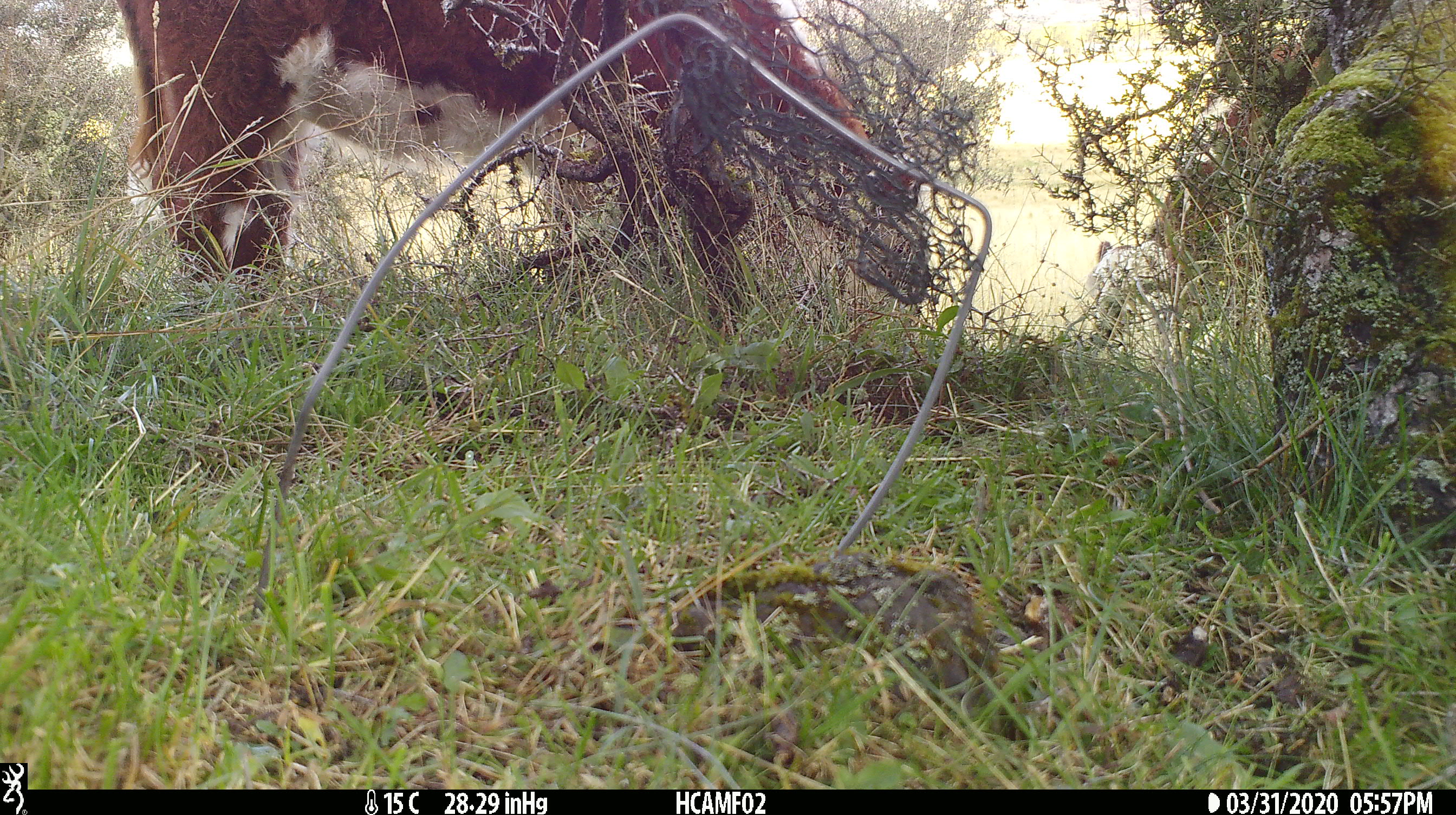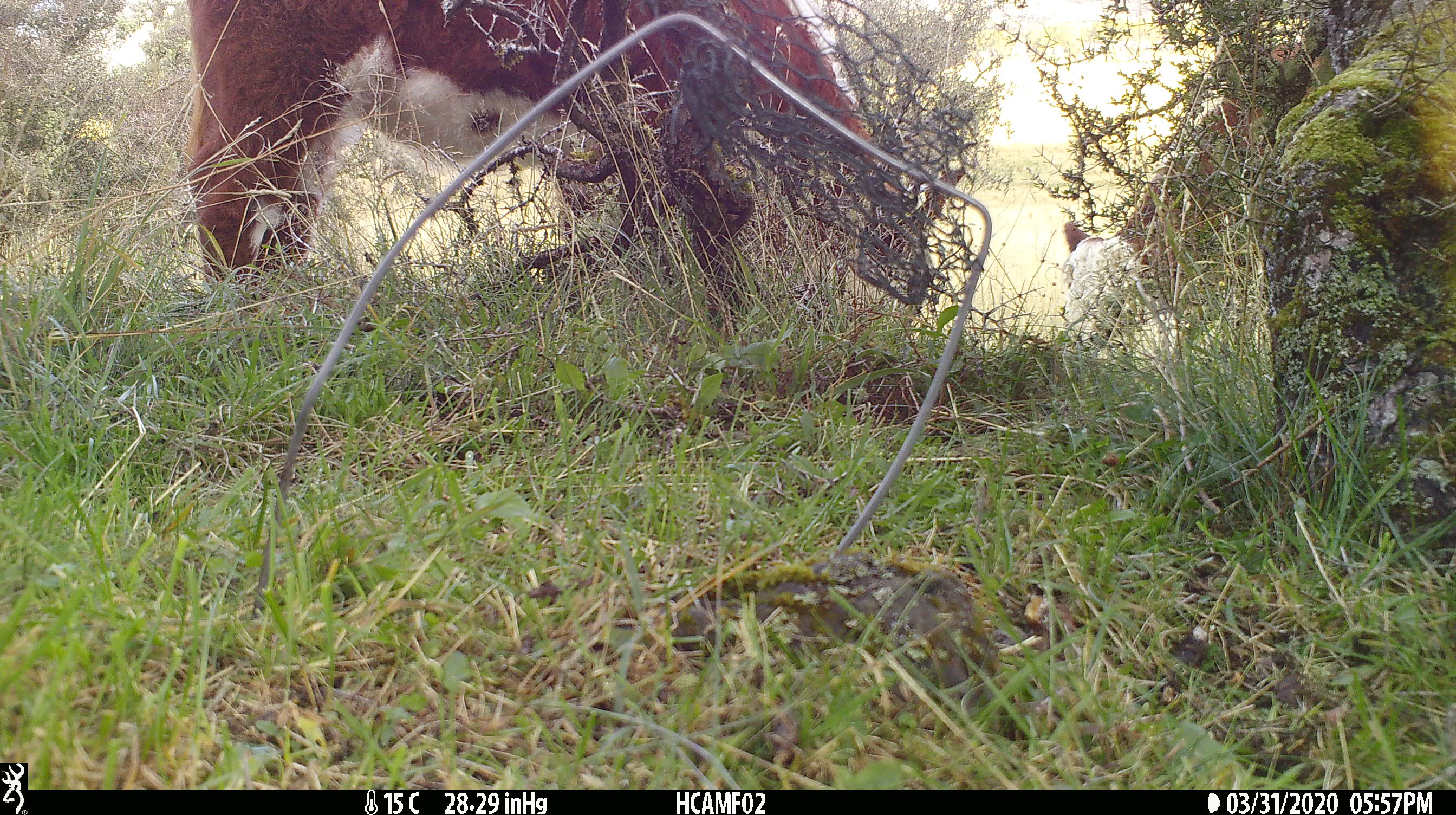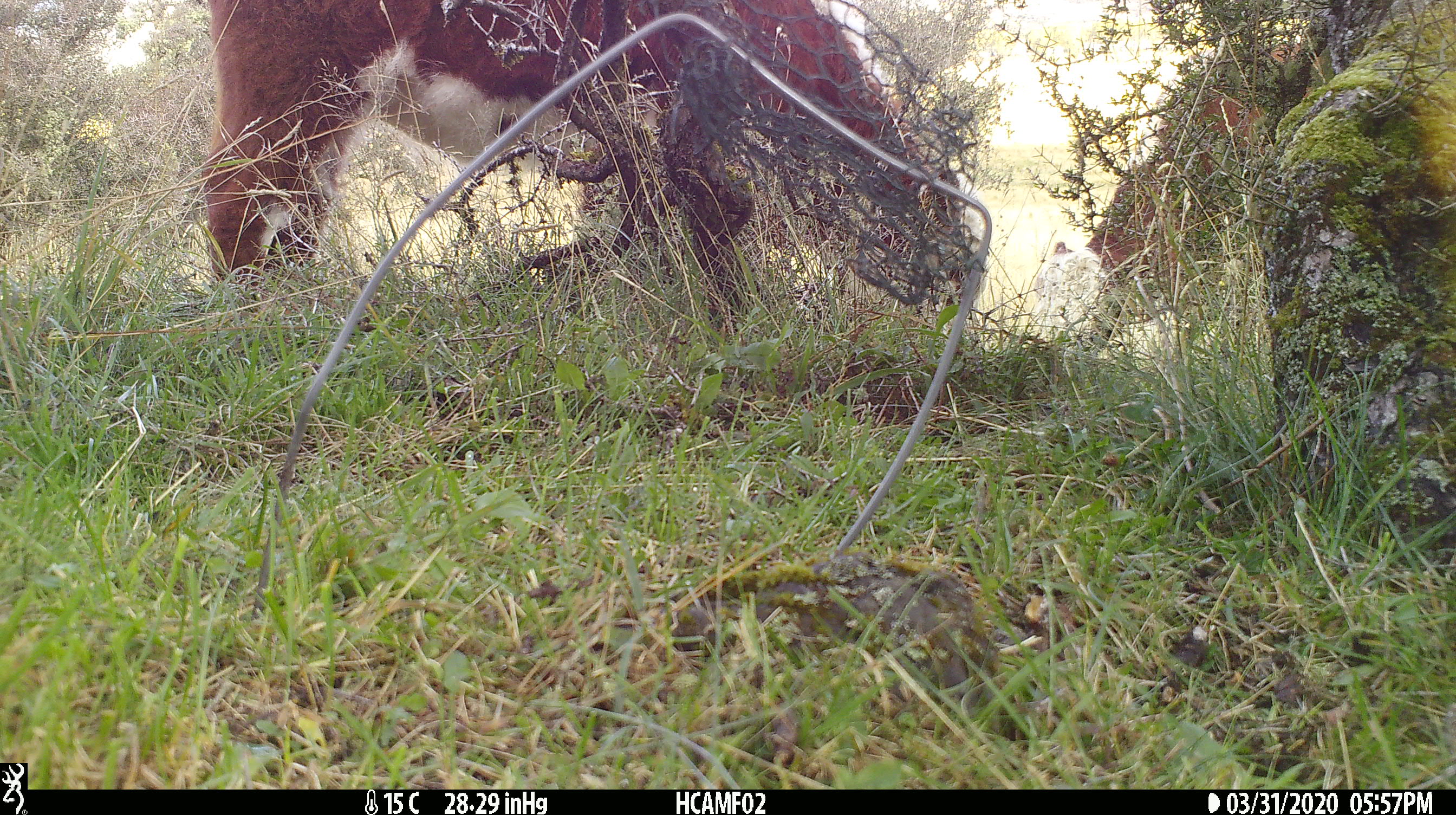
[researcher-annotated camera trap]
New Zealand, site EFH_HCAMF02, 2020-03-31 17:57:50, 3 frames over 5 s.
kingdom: Animalia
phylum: Chordata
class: Mammalia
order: Artiodactyla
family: Bovidae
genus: Bos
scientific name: Bos taurus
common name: domestic cow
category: cow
Cow (domestic cow) (Bos taurus).